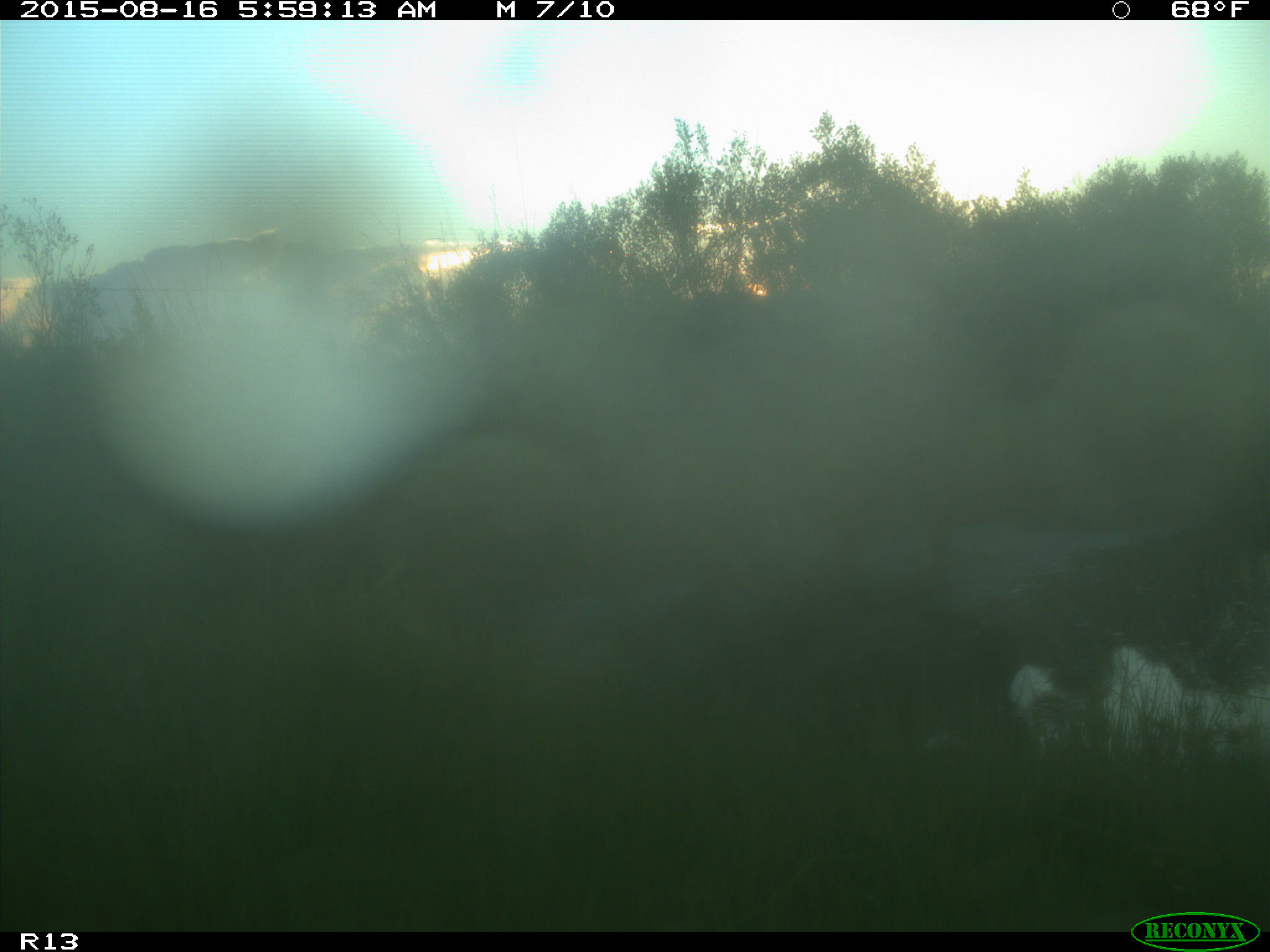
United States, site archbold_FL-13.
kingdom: Animalia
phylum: Chordata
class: Mammalia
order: Artiodactyla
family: Bovidae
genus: Bos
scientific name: Bos taurus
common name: domestic cow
Bos taurus (domestic cow).